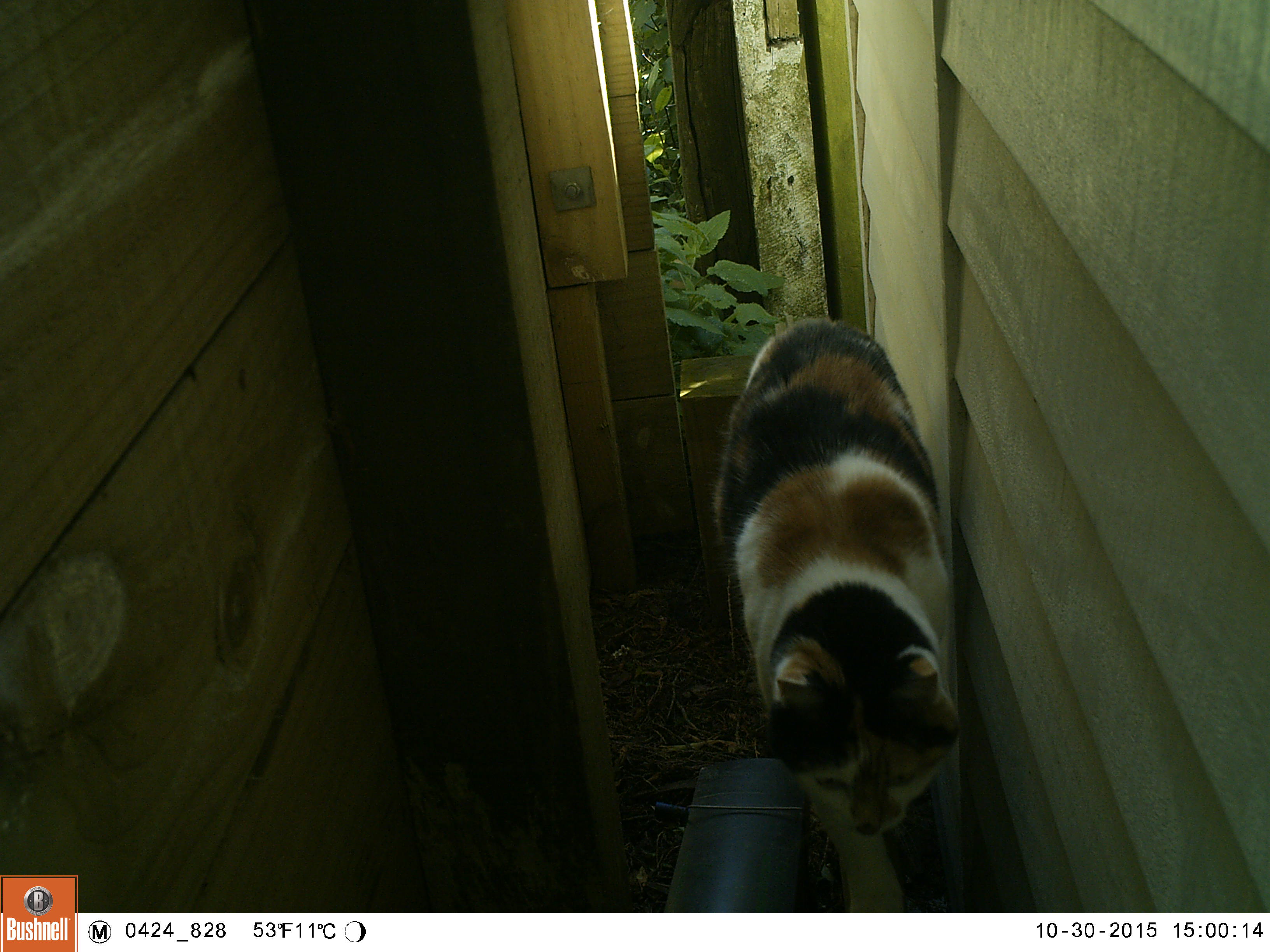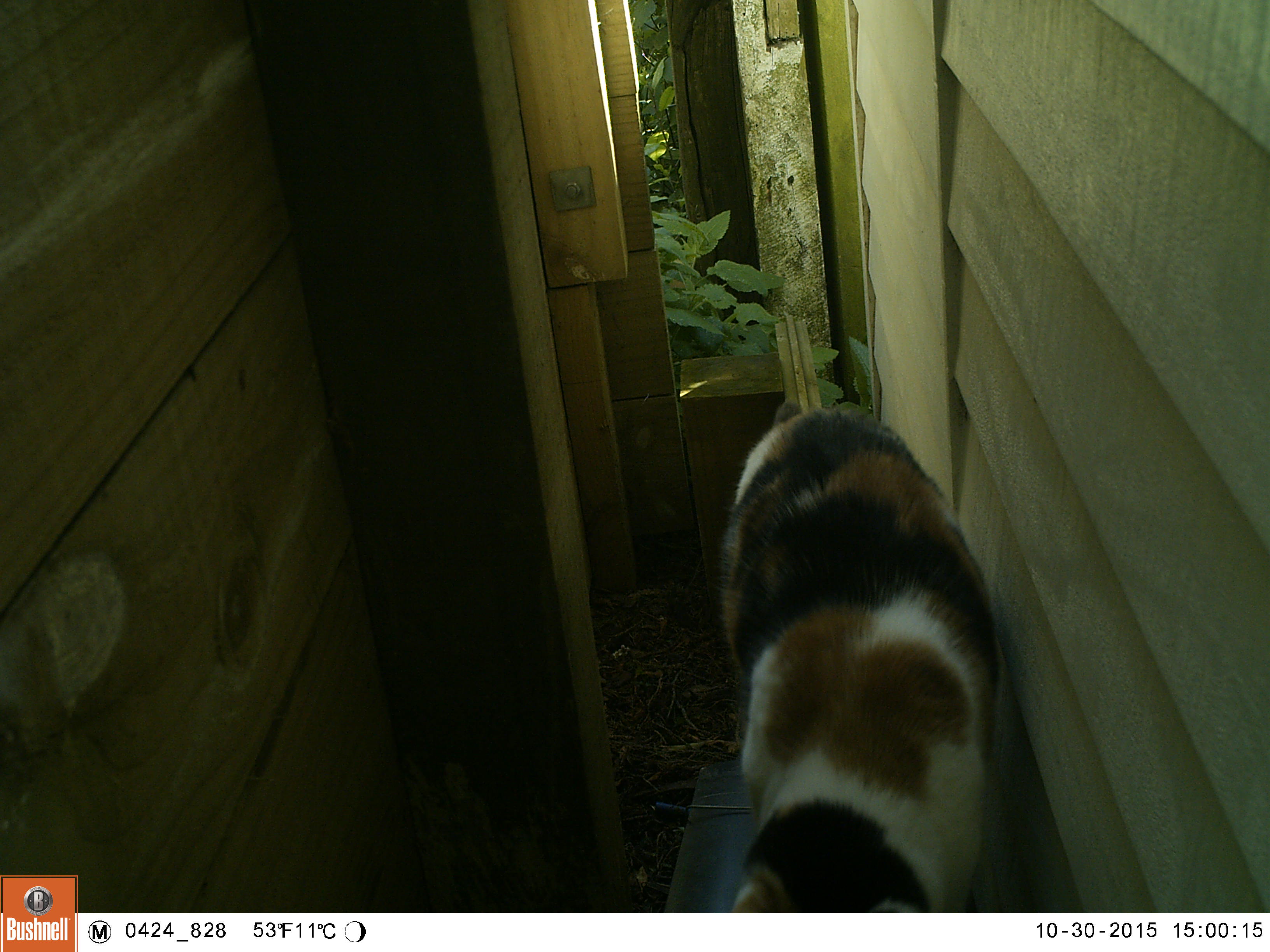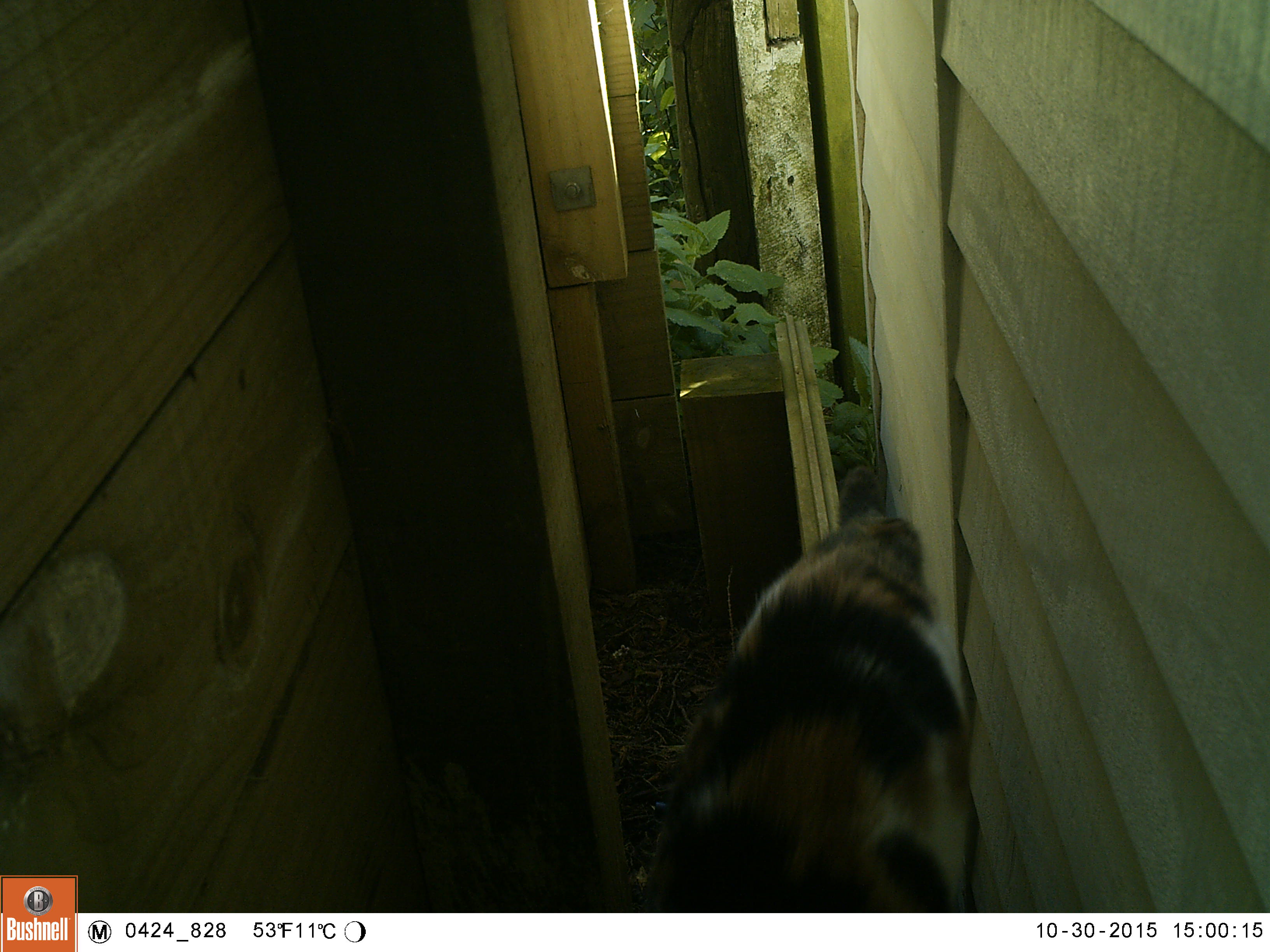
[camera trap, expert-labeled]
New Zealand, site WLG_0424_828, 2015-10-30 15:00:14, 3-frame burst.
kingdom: Animalia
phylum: Chordata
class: Mammalia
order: Carnivora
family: Felidae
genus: Felis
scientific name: Felis catus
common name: domestic cat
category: cat